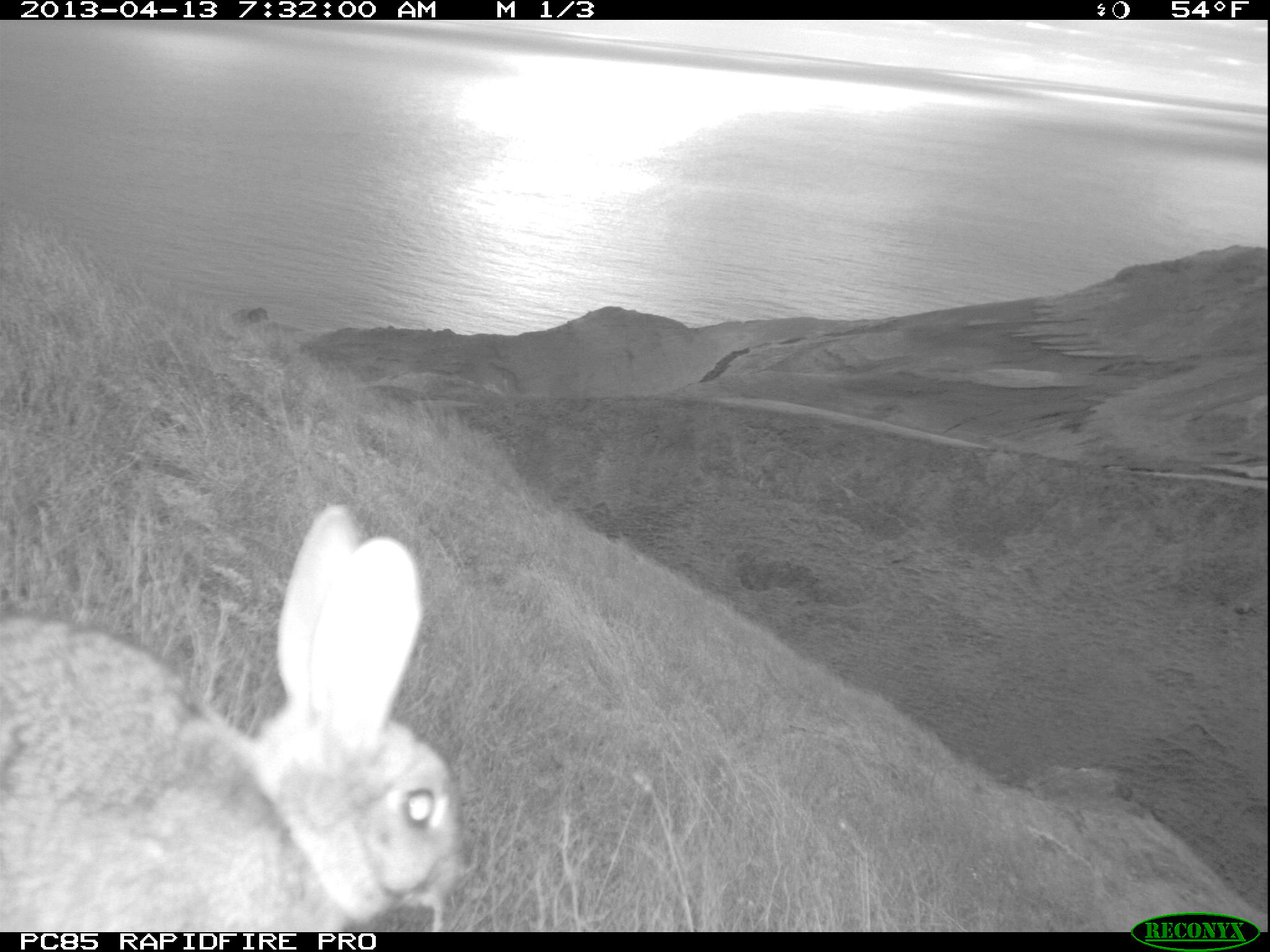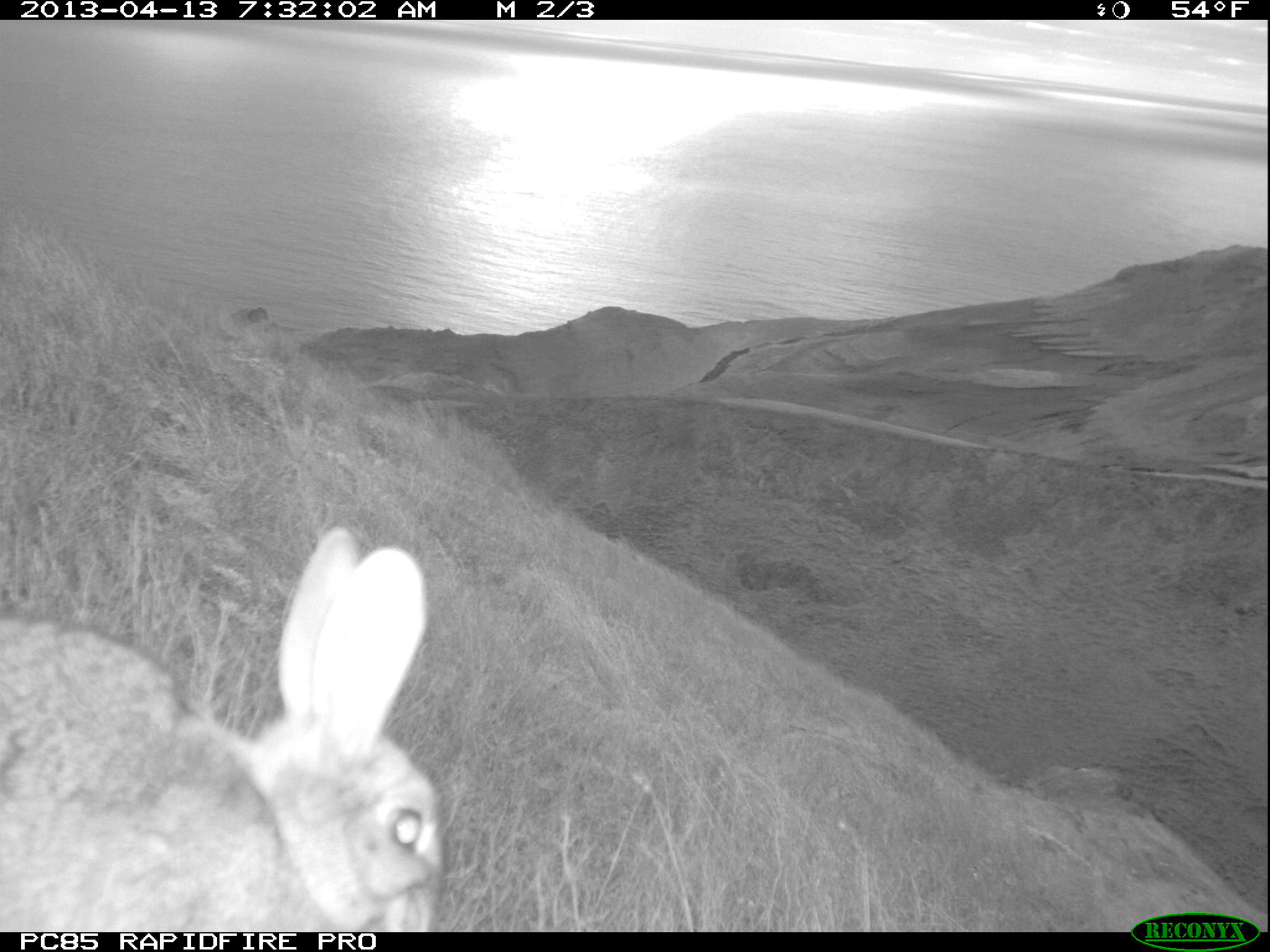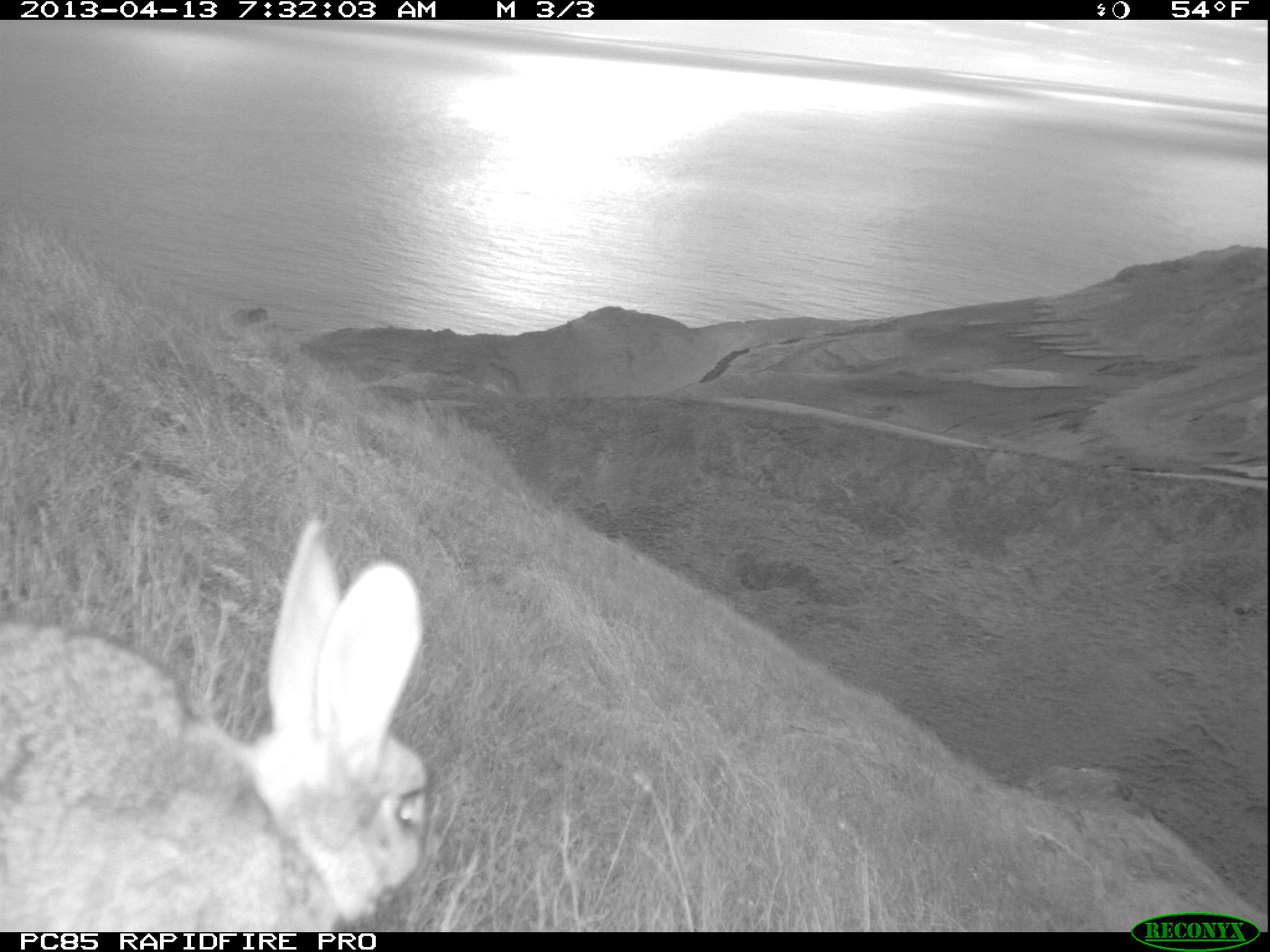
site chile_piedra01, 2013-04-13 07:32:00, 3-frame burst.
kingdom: Animalia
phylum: Chordata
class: Mammalia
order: Lagomorpha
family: Leporidae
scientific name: Leporidae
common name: rabbits and hares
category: rabbit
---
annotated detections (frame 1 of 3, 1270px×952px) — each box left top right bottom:
rabbit: 0 504 457 933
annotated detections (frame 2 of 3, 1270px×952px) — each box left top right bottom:
rabbit: 0 526 438 933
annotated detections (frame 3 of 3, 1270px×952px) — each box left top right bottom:
rabbit: 0 526 428 932